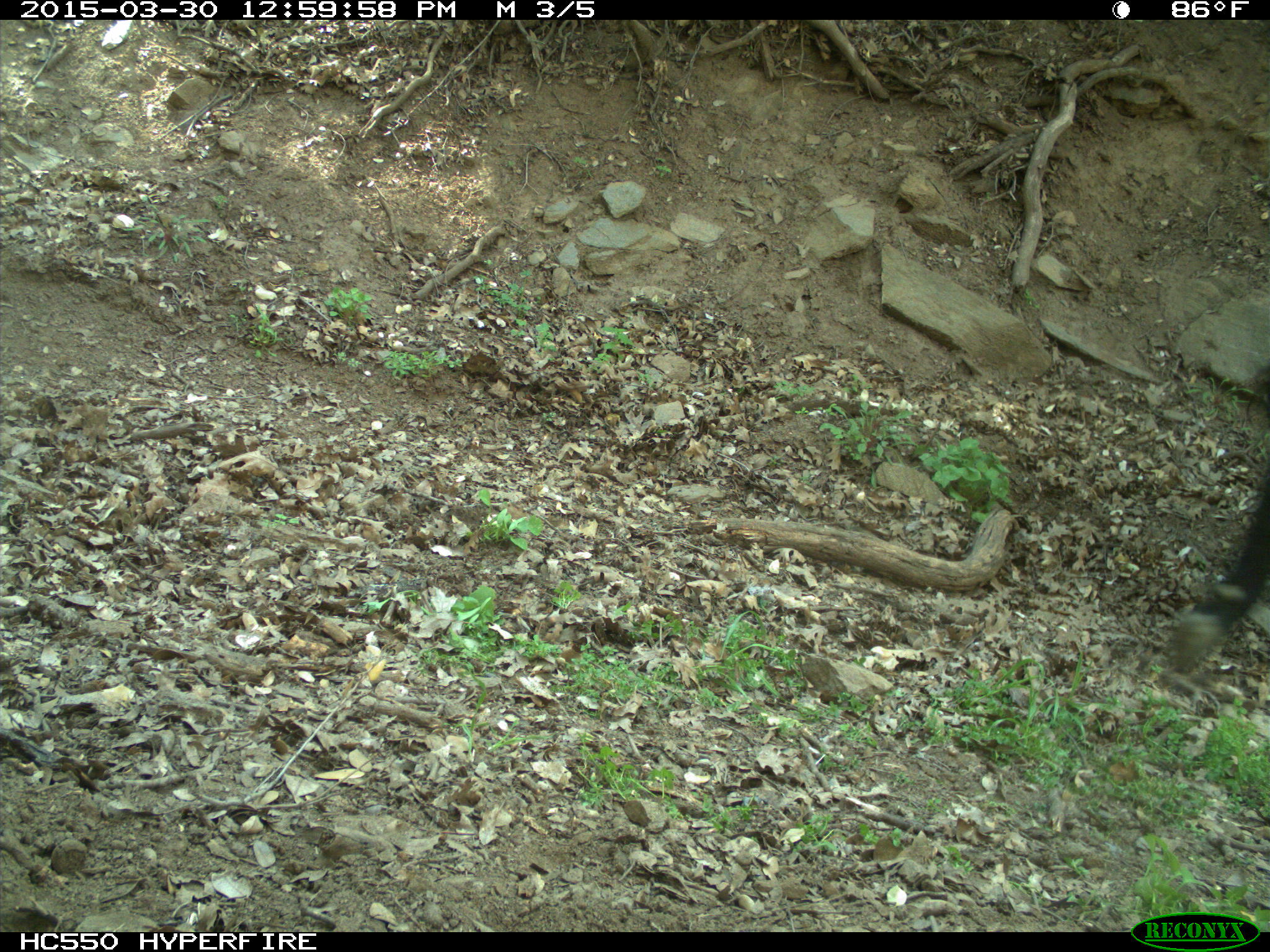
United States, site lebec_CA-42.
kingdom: Animalia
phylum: Chordata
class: Mammalia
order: Artiodactyla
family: Bovidae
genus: Bos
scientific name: Bos taurus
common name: domestic cow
Bos taurus (domestic cow).